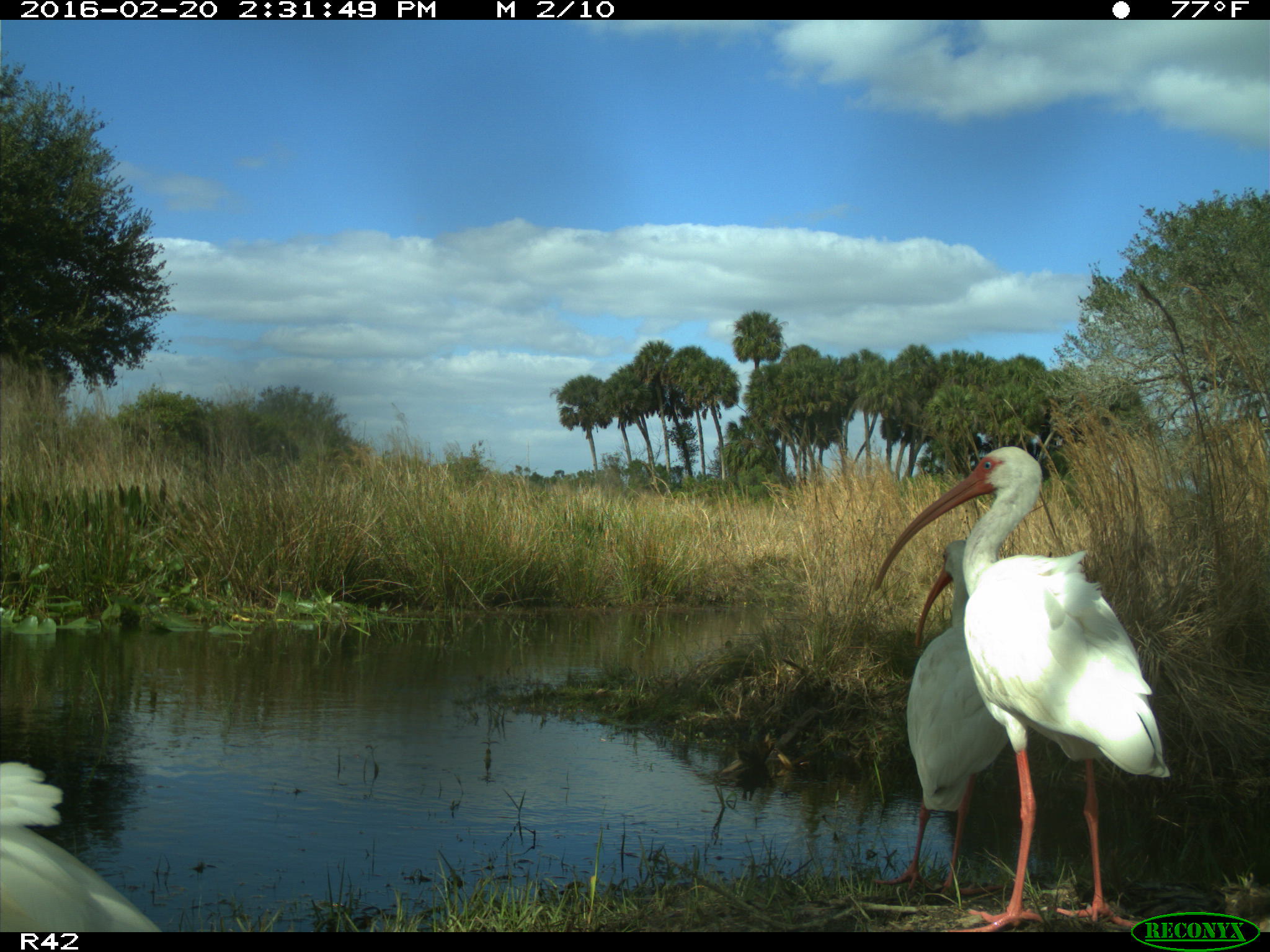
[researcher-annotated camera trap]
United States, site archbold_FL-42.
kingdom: Animalia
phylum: Chordata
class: Aves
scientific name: Aves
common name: birds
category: unidentified bird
Unidentified bird (birds) (Aves).